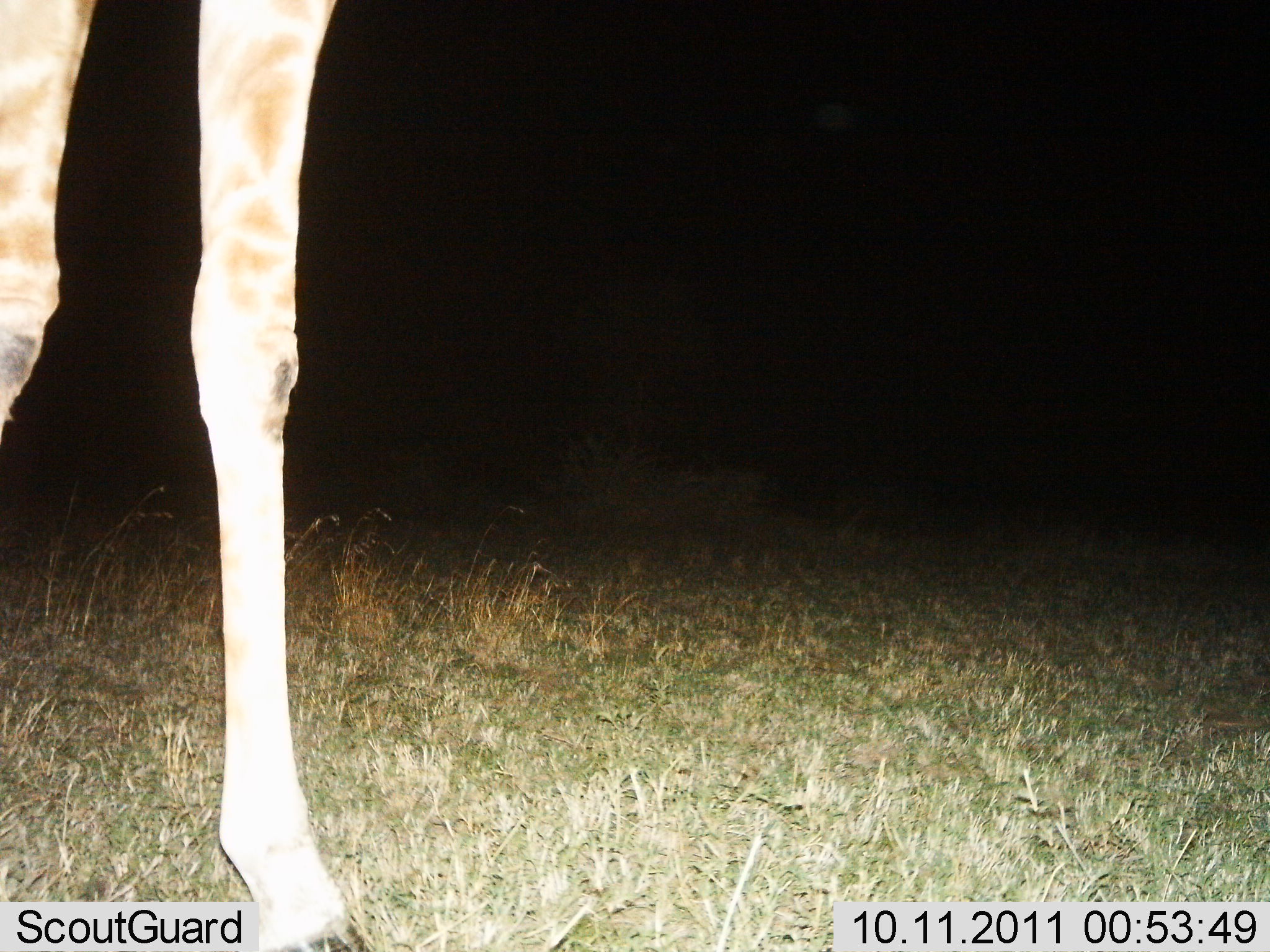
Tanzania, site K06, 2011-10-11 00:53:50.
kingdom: Animalia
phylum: Chordata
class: Mammalia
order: Artiodactyla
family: Giraffidae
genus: Giraffa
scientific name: Giraffa camelopardalis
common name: giraffe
Giraffe (Giraffa camelopardalis), count 1. Behavior (volunteer vote fractions): standing 94%, resting 0%, moving 6%, interacting 0%. Young present (vote fraction): 0%. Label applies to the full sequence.